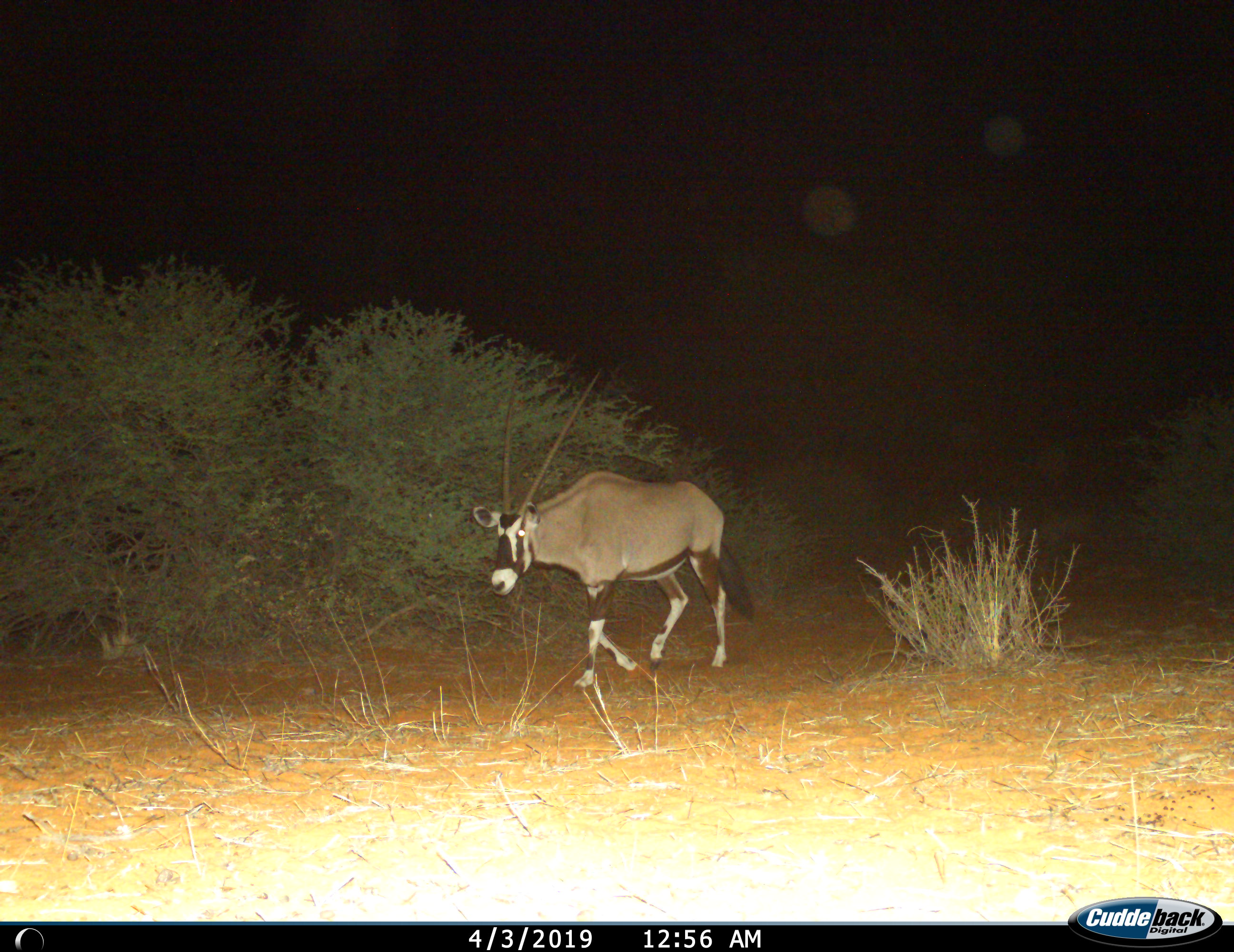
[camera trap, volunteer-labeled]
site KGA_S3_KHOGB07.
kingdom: Animalia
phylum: Chordata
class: Mammalia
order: Artiodactyla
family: Bovidae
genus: Oryx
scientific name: Oryx gazella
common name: gemsbok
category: oryx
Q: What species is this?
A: Oryx (gemsbok) (Oryx gazella).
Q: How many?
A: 1.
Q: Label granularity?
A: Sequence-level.